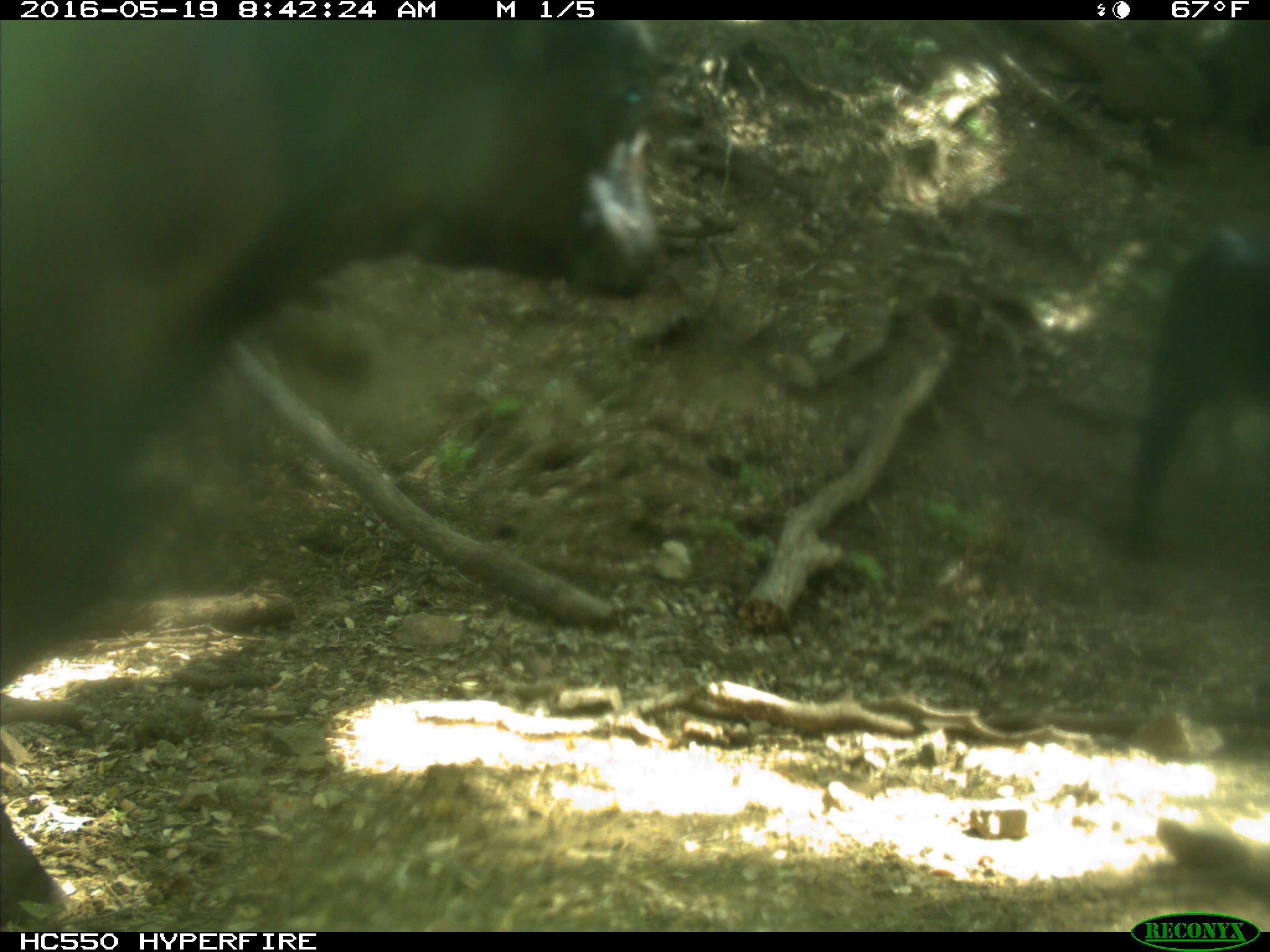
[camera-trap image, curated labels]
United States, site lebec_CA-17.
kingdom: Animalia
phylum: Chordata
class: Mammalia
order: Artiodactyla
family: Bovidae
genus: Bos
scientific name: Bos taurus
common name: domestic cow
Bos taurus (domestic cow).